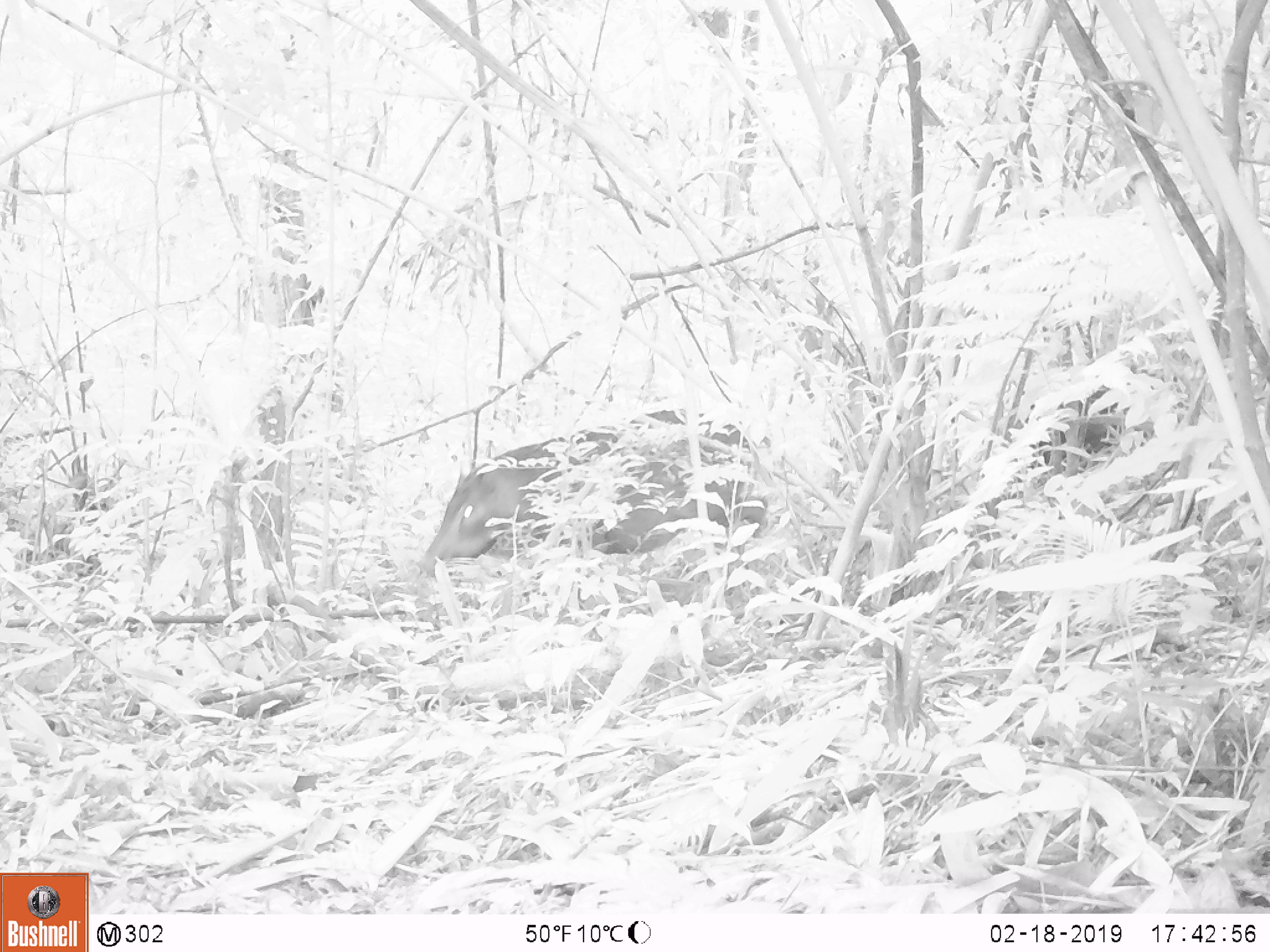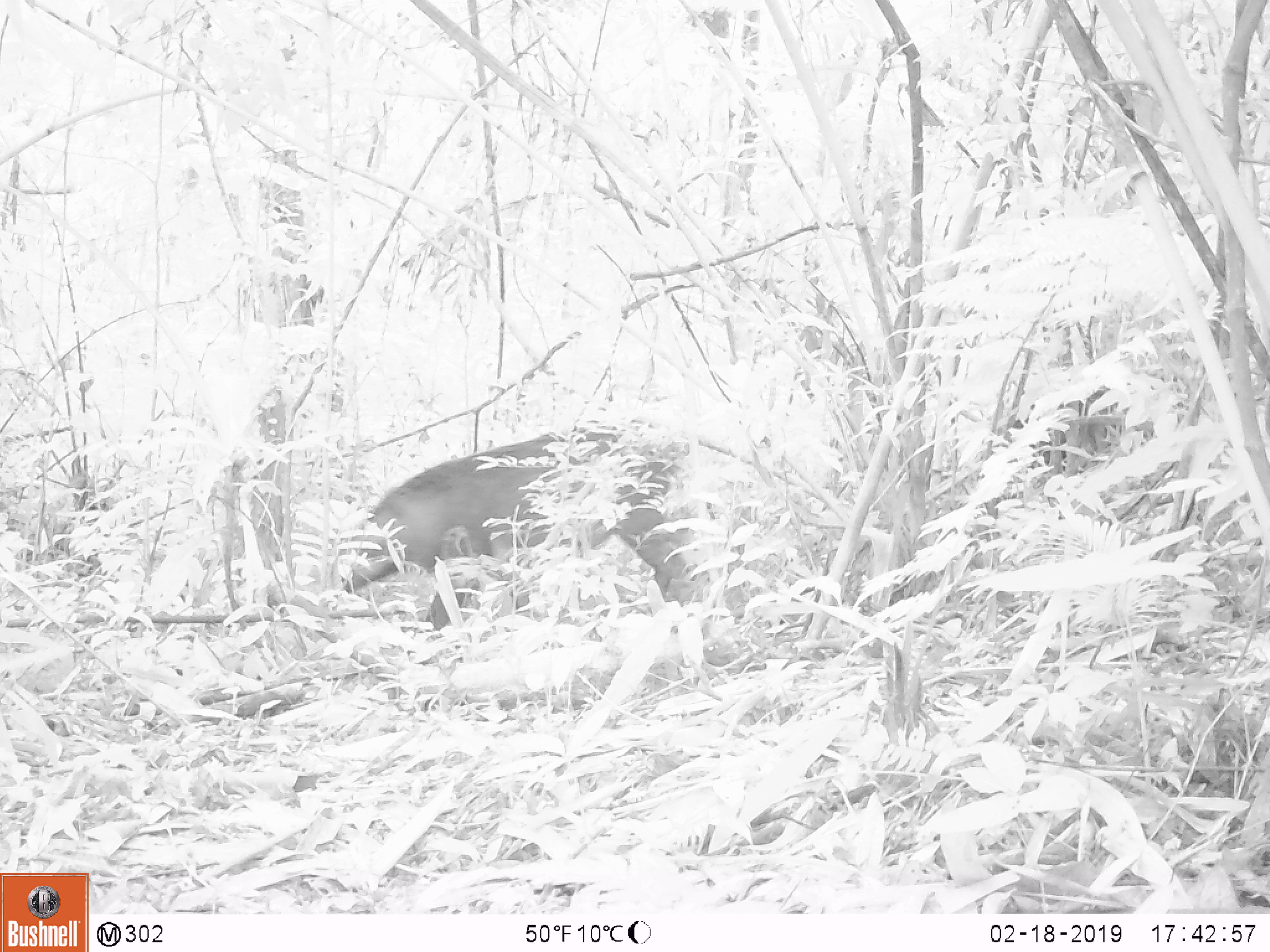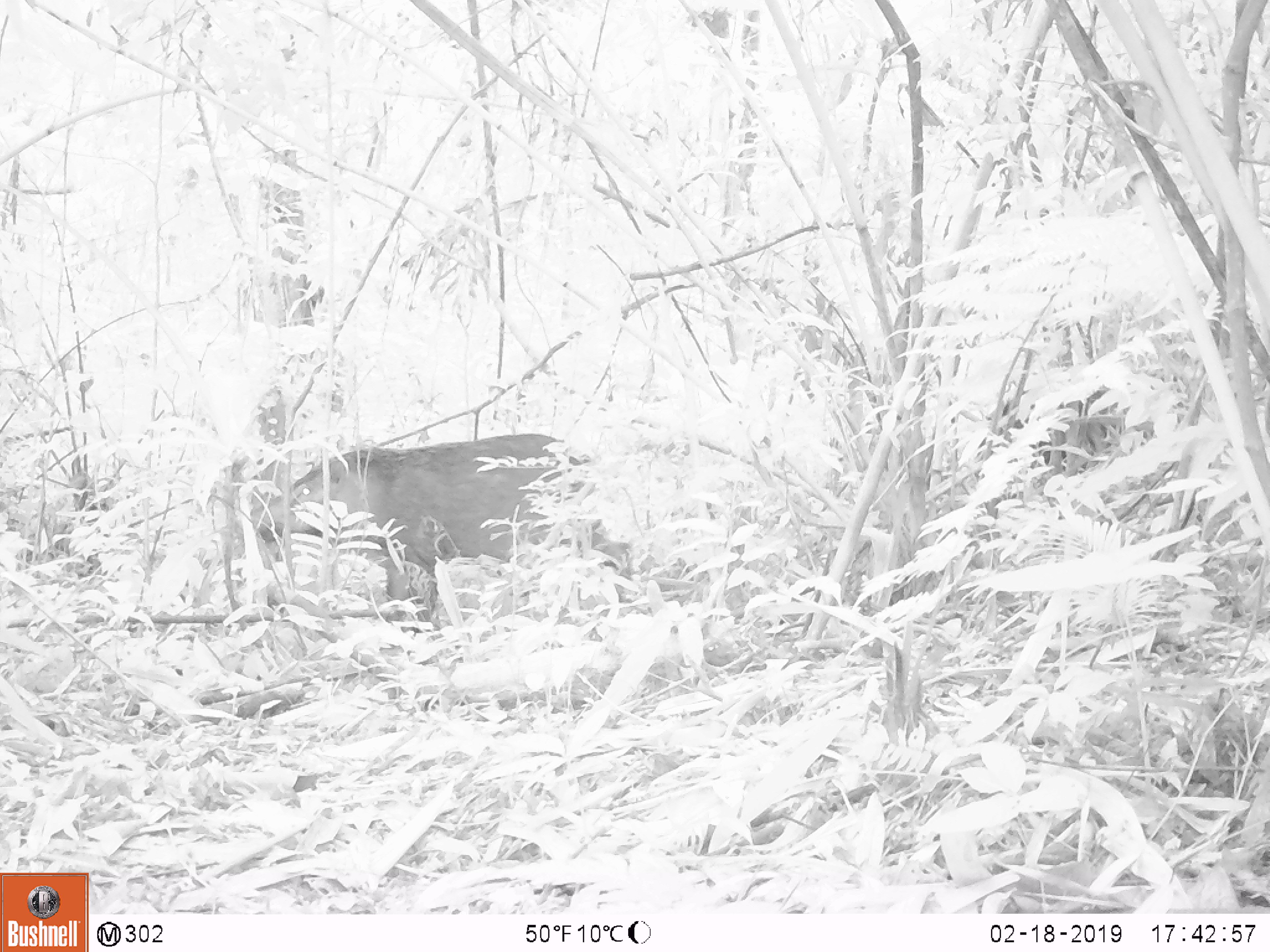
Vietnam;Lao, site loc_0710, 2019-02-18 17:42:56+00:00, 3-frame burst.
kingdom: Animalia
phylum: Chordata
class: Mammalia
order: Artiodactyla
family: Suidae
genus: Sus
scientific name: Sus scrofa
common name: eurasian wild pig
Eurasian wild pig (Sus scrofa). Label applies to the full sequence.